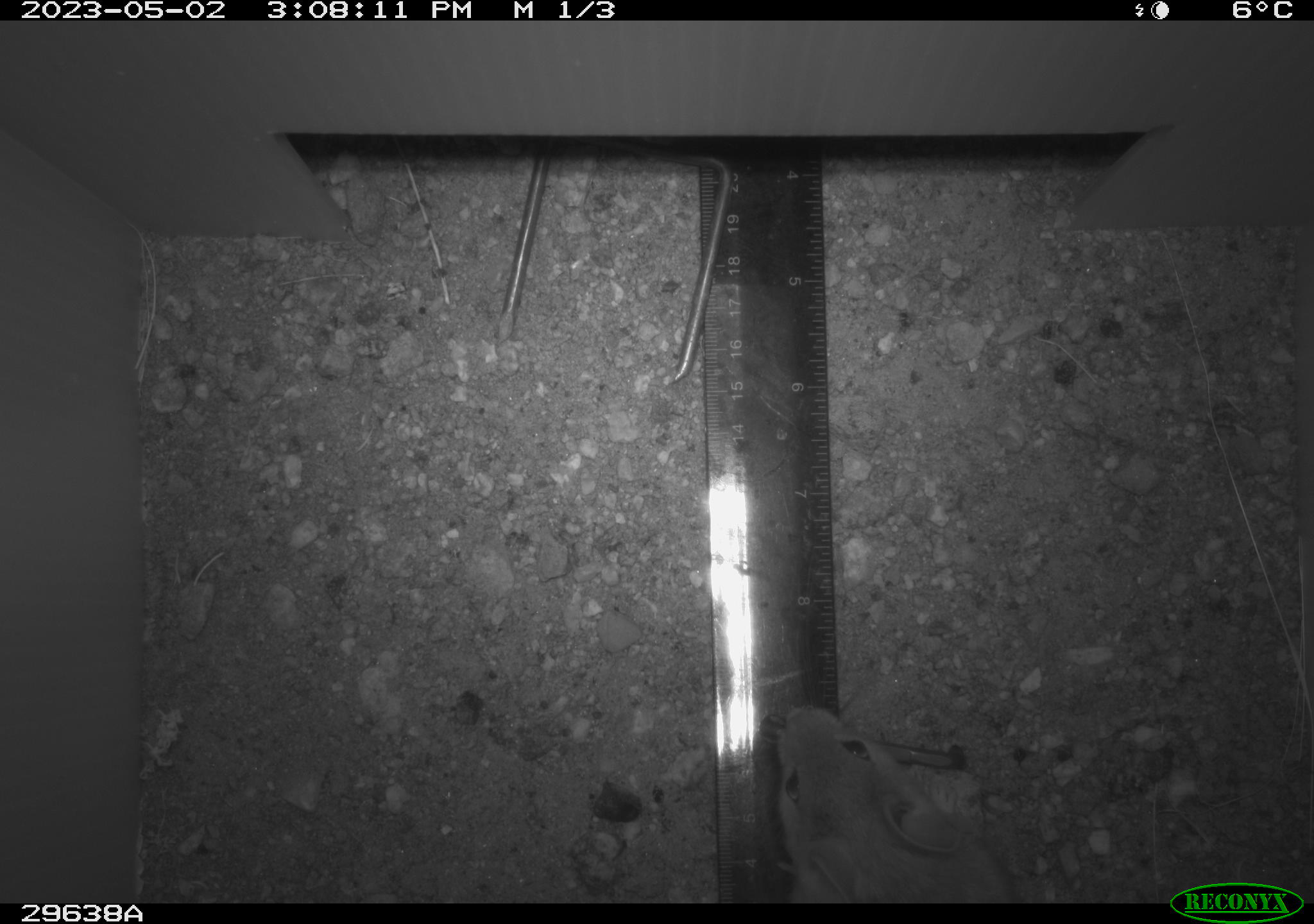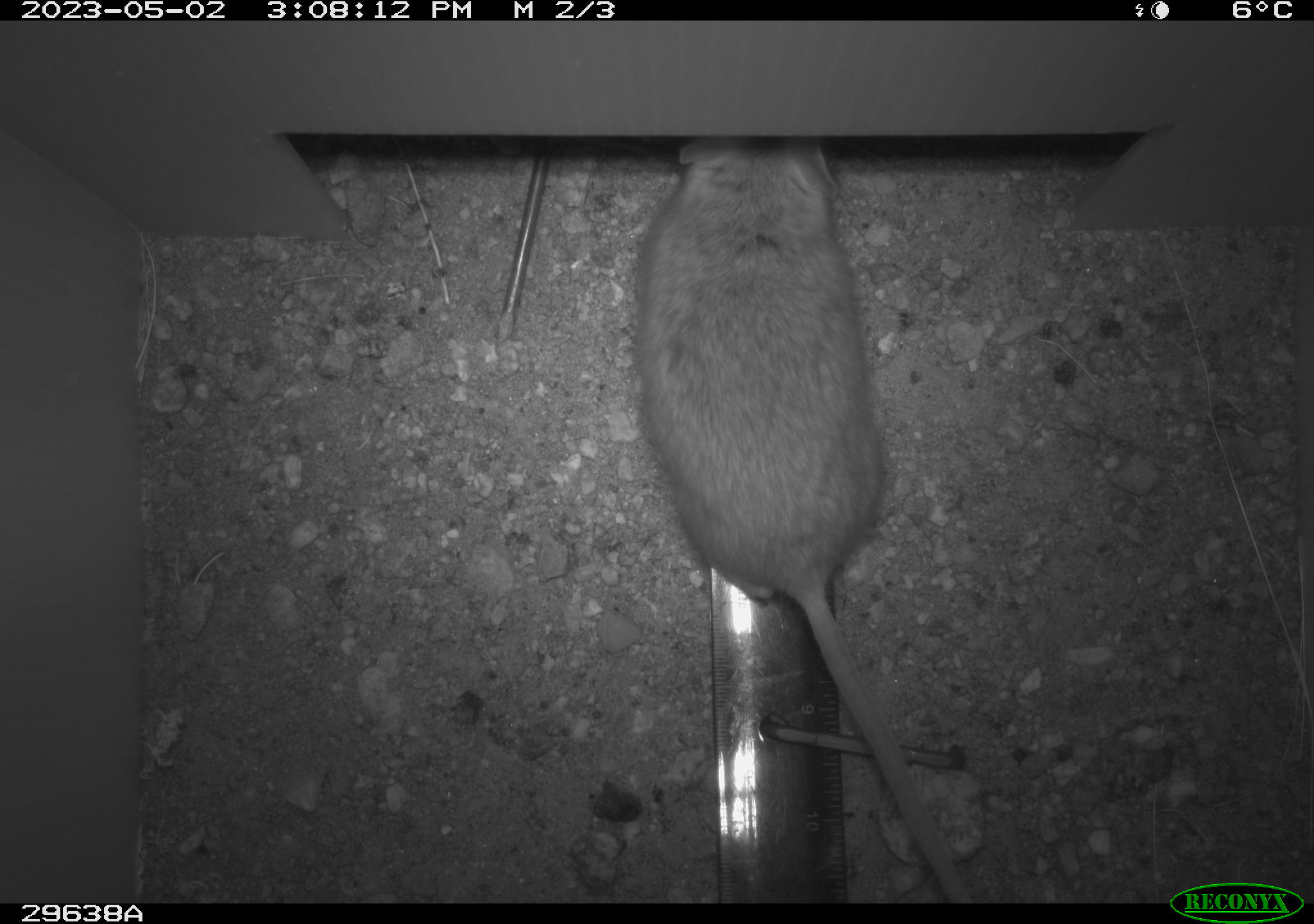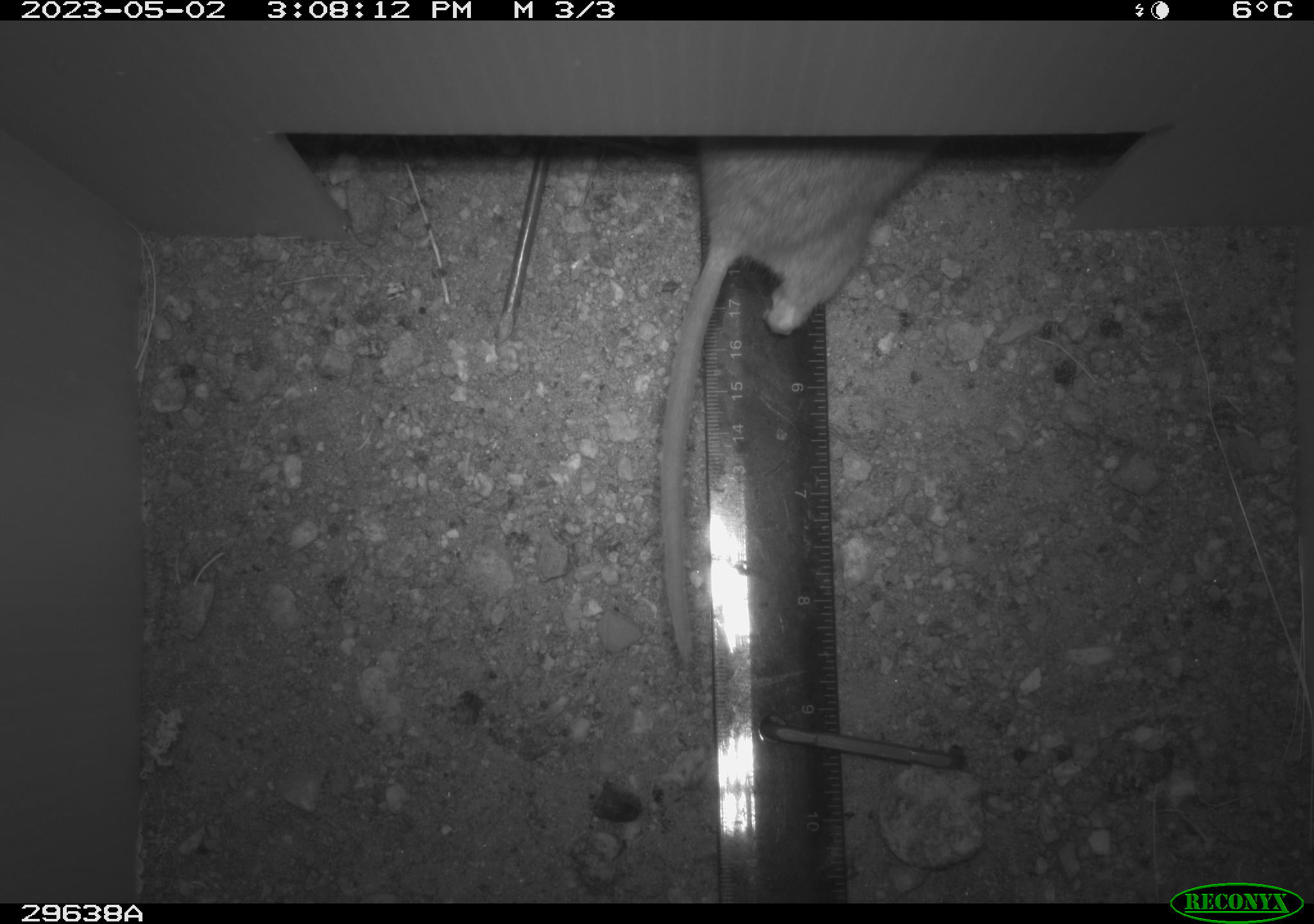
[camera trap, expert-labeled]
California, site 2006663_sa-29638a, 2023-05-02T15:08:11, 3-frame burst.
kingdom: Animalia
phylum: Chordata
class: Mammalia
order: Rodentia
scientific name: Rodentia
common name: rodent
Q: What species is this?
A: Rodent (Rodentia).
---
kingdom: Animalia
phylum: Chordata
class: Mammalia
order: Rodentia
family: Cricetidae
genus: Neotoma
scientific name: Neotoma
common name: pack rat or woodrat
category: neotoma species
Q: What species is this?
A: Neotoma species (pack rat or woodrat) (Neotoma).